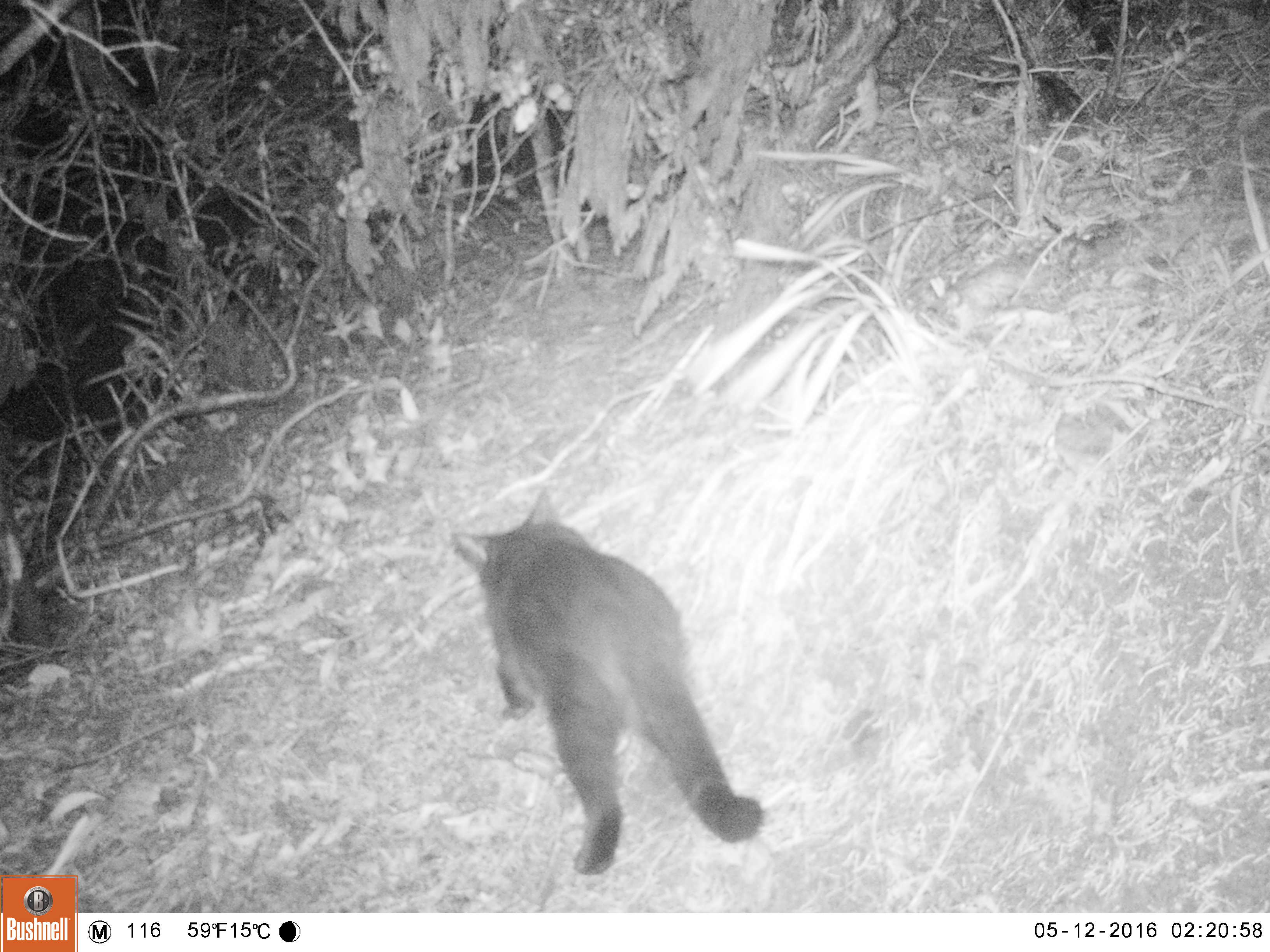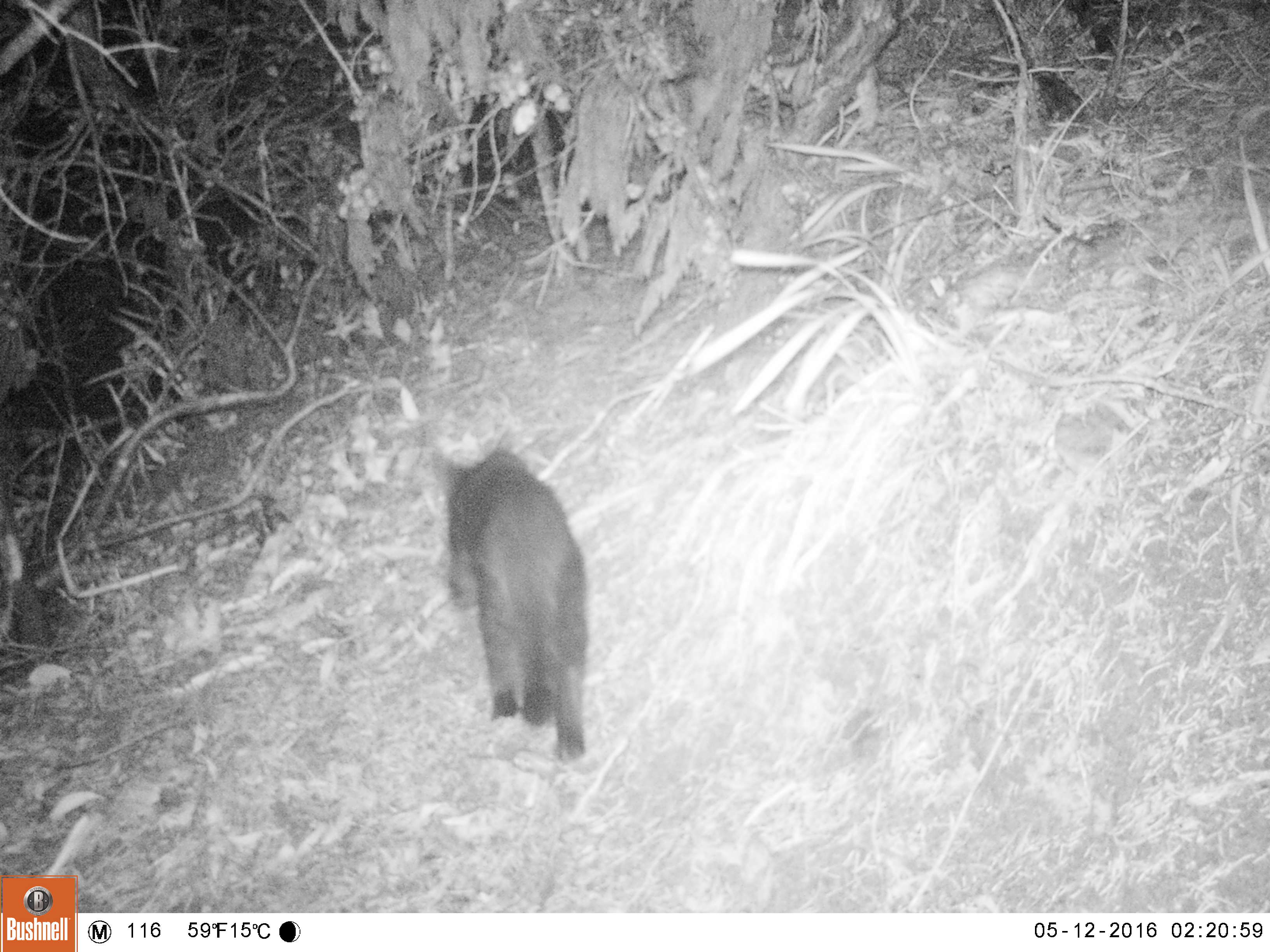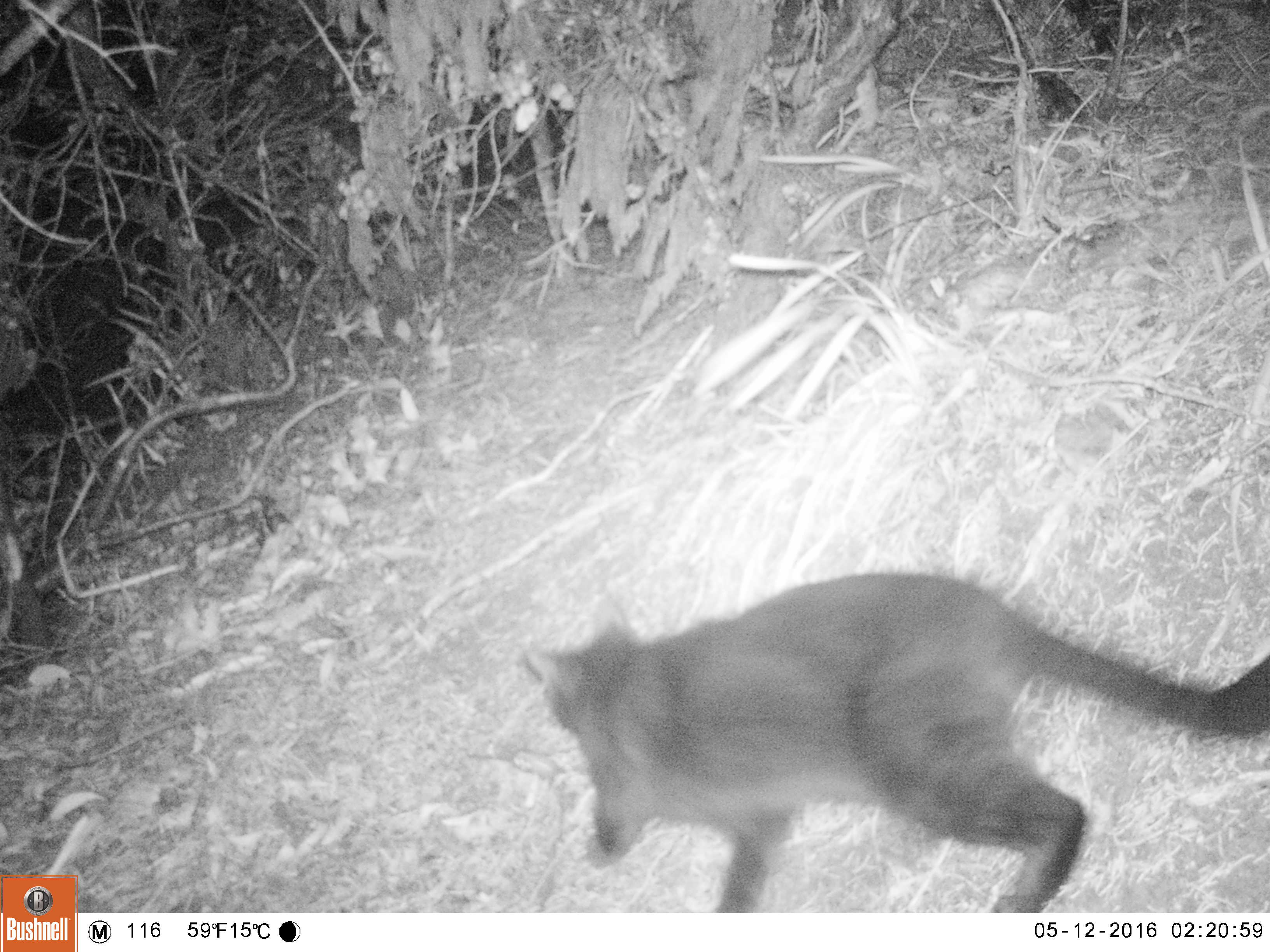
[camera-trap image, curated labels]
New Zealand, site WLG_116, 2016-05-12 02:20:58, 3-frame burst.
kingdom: Animalia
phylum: Chordata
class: Mammalia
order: Carnivora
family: Felidae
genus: Felis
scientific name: Felis catus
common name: domestic cat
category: cat